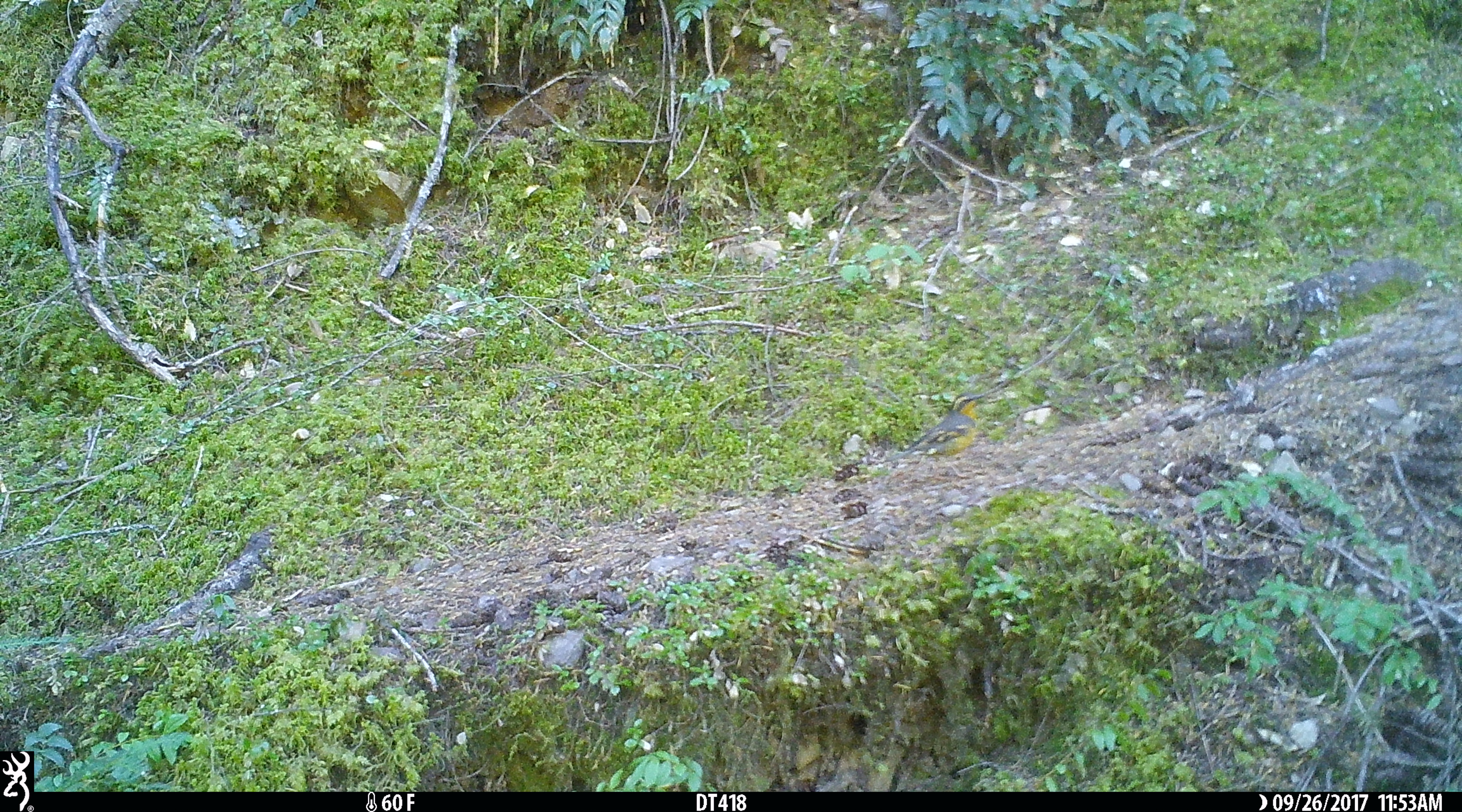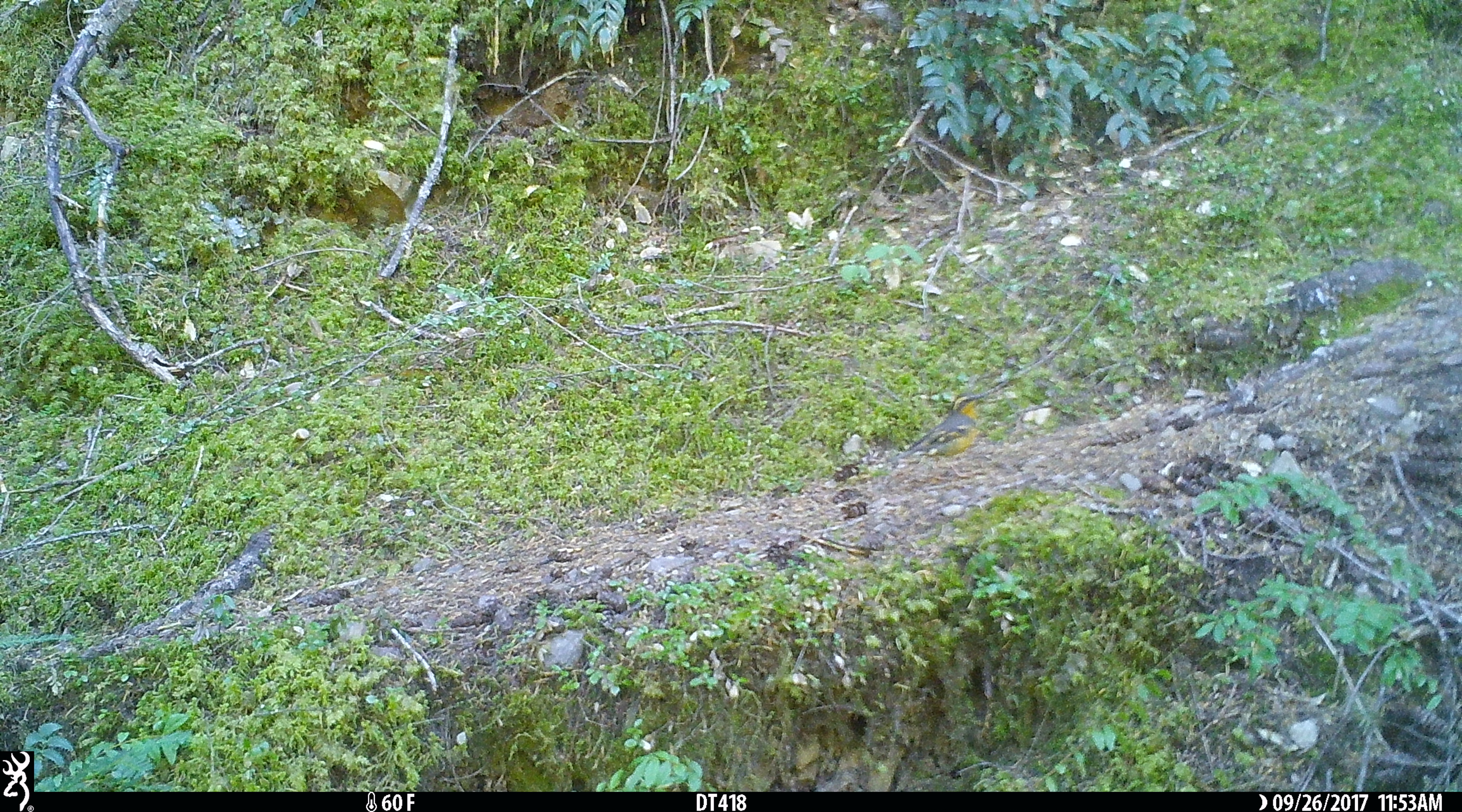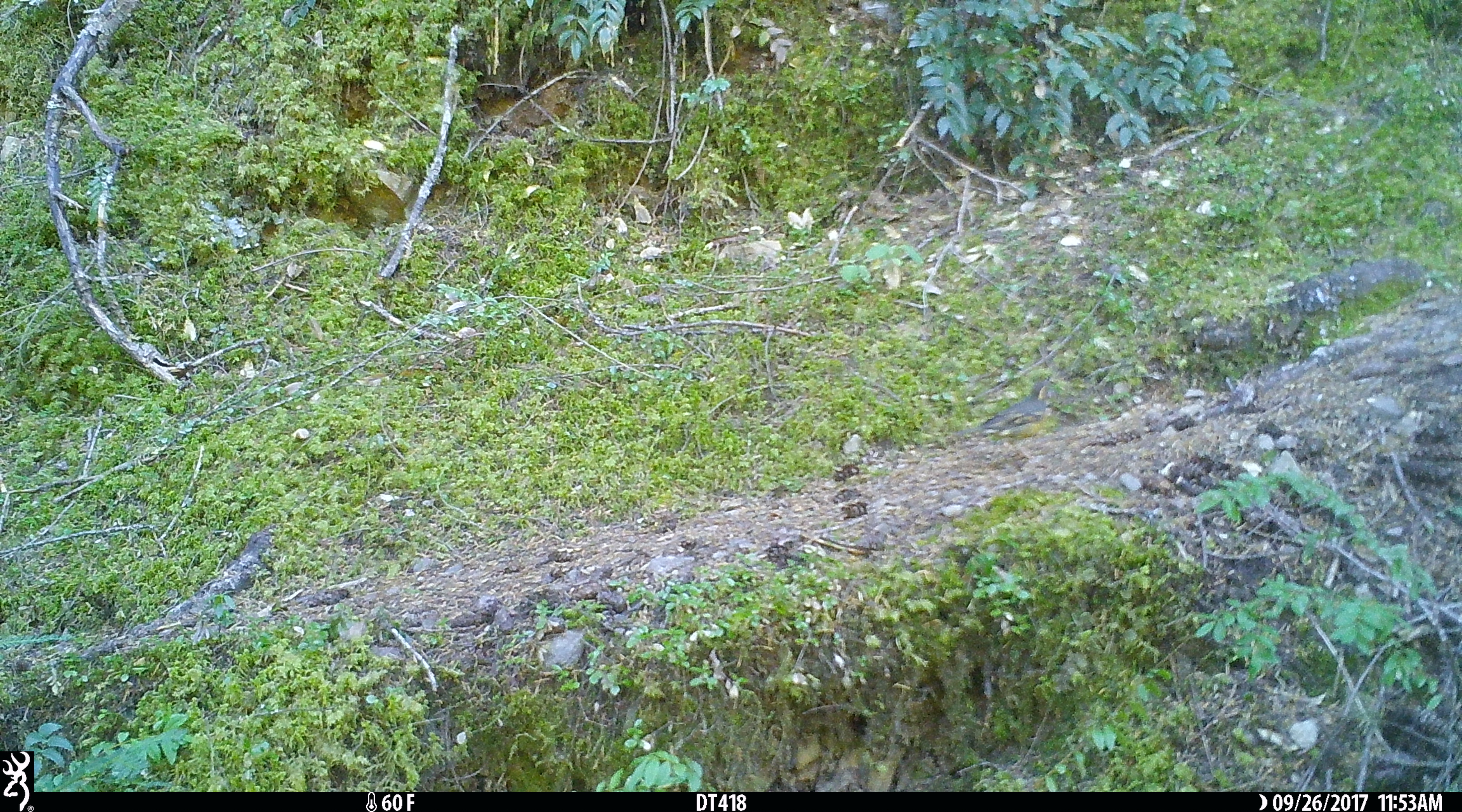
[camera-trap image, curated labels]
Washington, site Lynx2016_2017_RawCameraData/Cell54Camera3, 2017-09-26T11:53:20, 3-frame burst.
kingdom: Animalia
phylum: Chordata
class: Aves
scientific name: Aves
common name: birds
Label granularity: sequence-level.